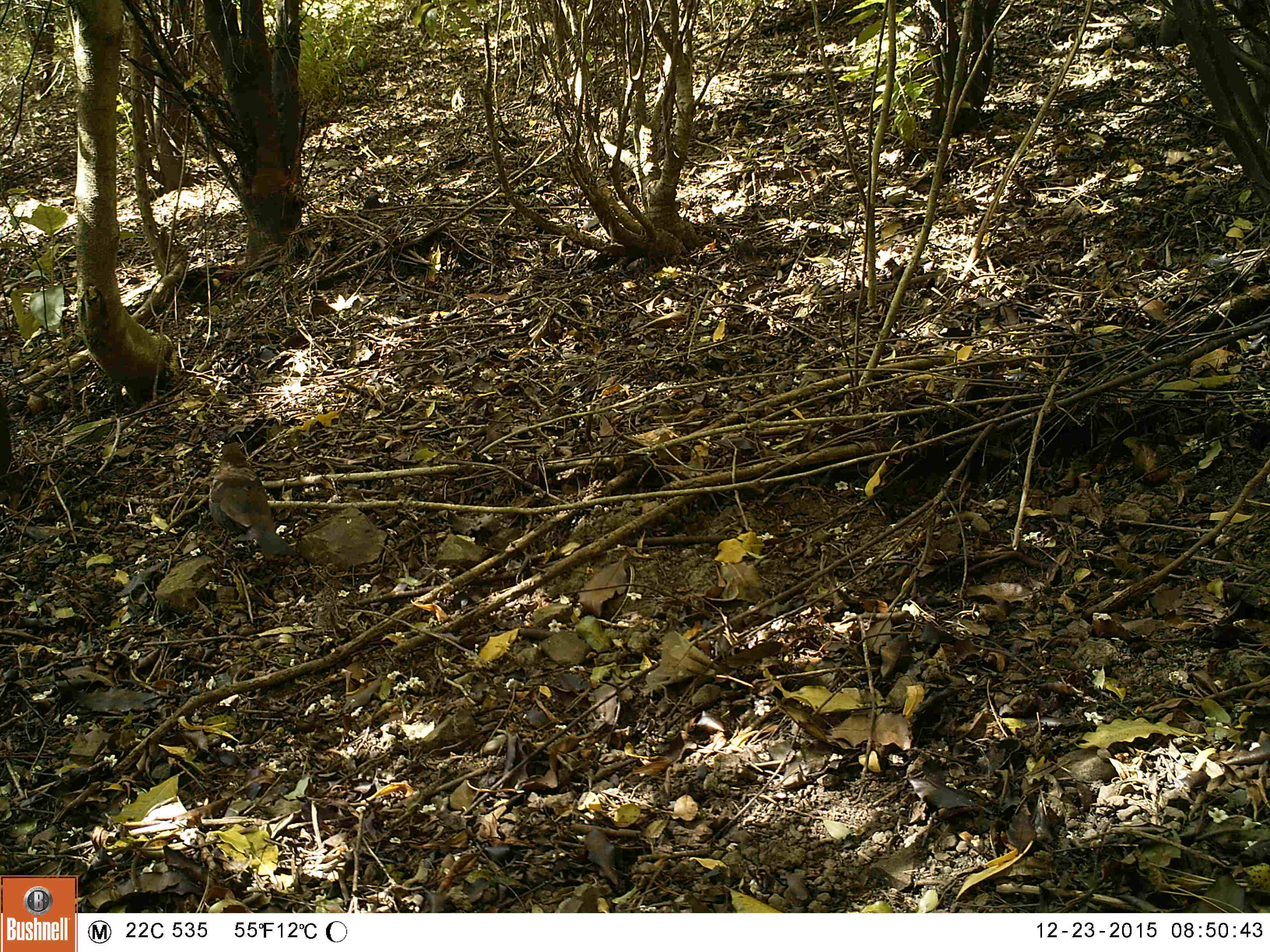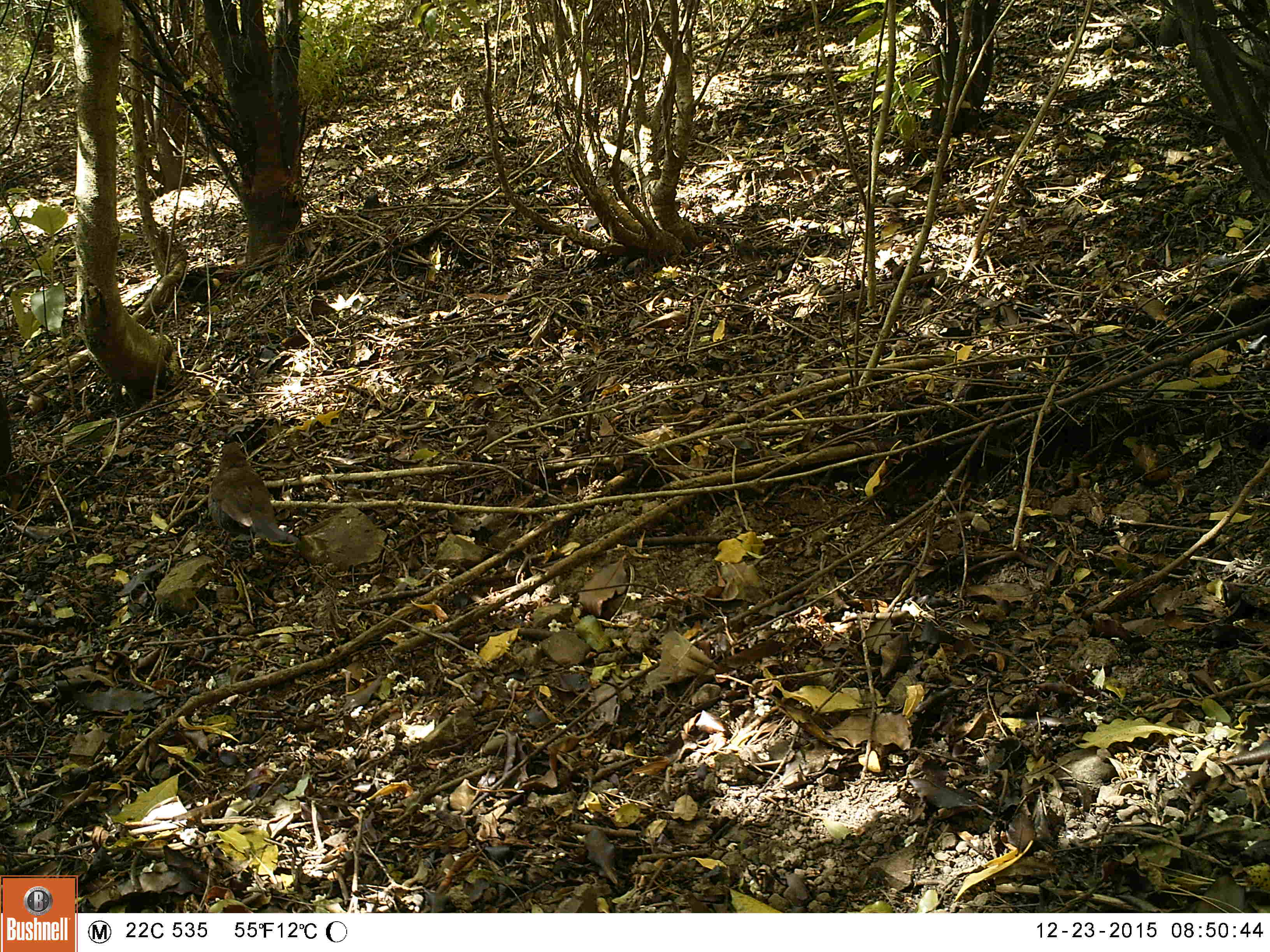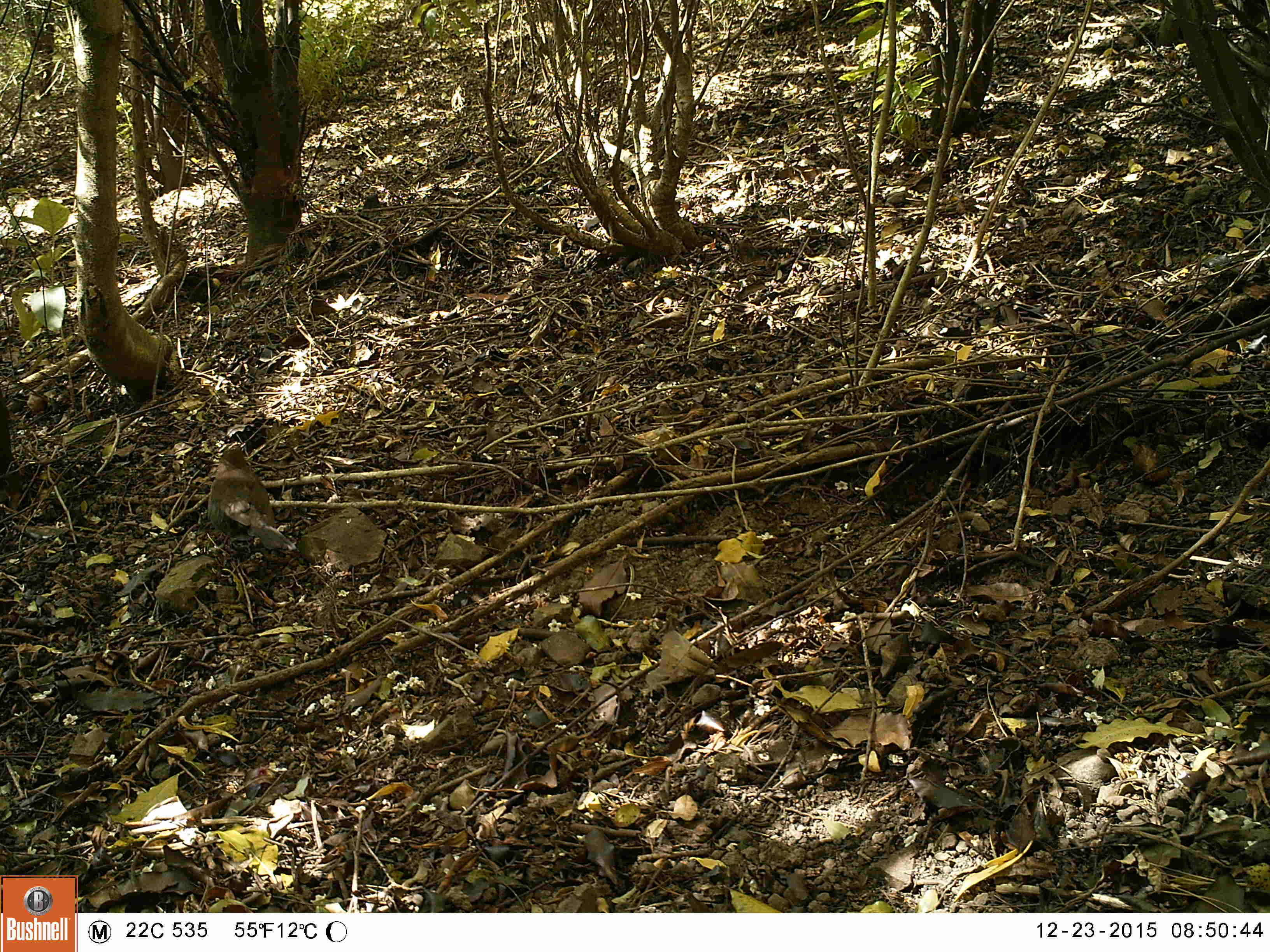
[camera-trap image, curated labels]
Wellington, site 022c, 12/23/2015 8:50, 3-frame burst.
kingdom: Animalia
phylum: Chordata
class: Aves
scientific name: Aves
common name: bird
Bird (Aves).